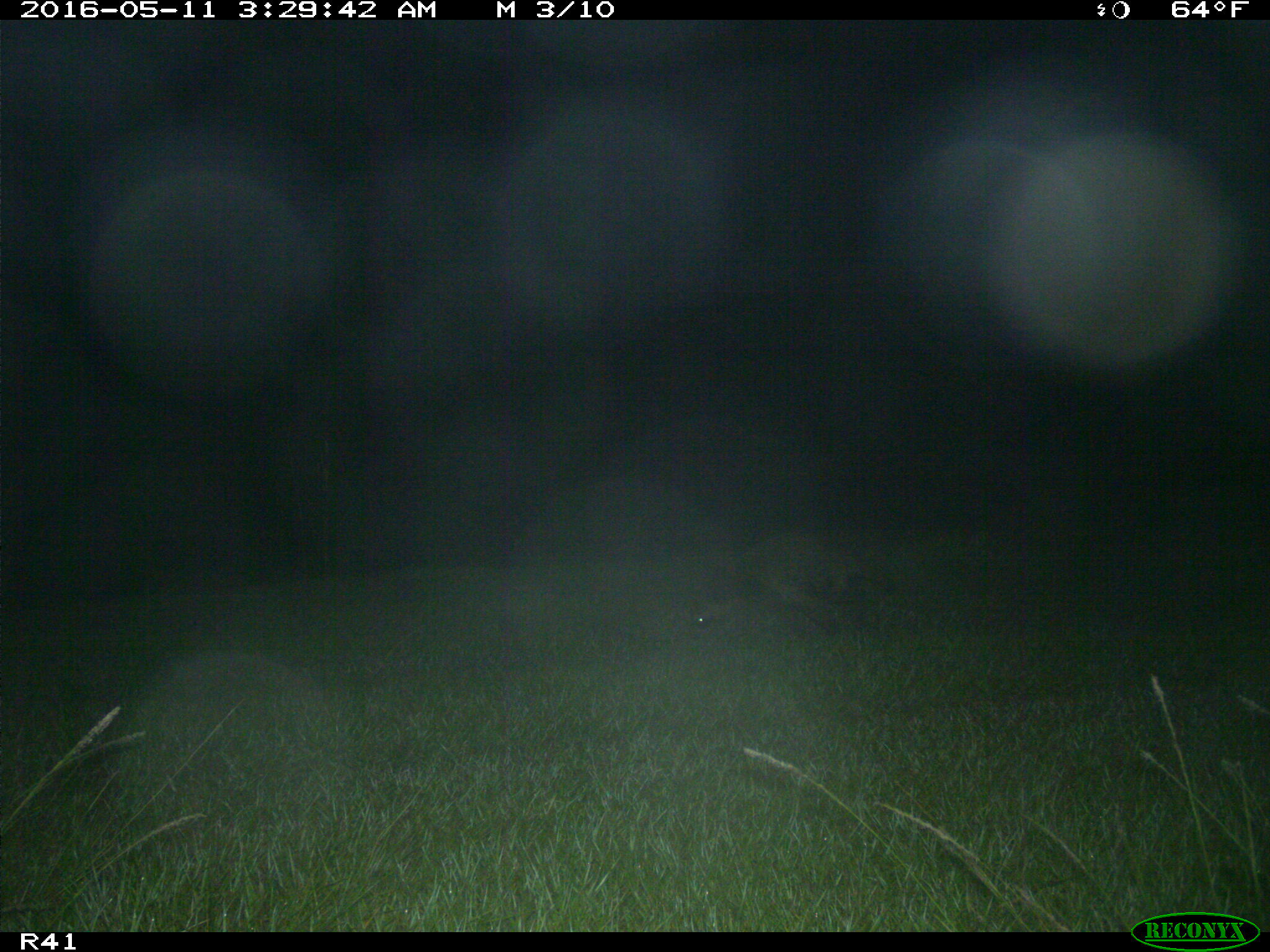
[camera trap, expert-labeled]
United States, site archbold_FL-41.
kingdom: Animalia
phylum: Chordata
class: Mammalia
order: Carnivora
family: Procyonidae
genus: Procyon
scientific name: Procyon lotor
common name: common raccoon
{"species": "Procyon lotor (common raccoon)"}